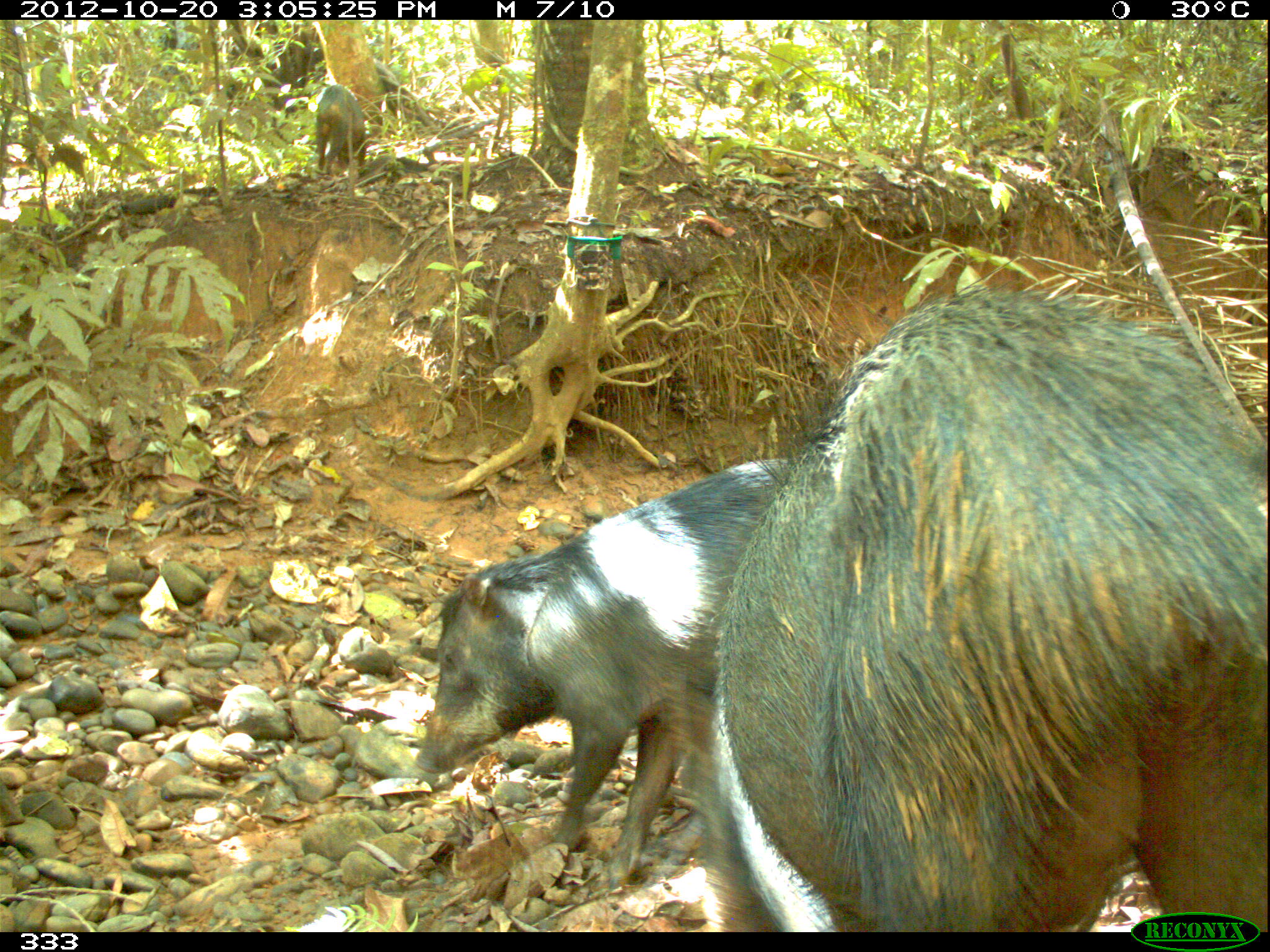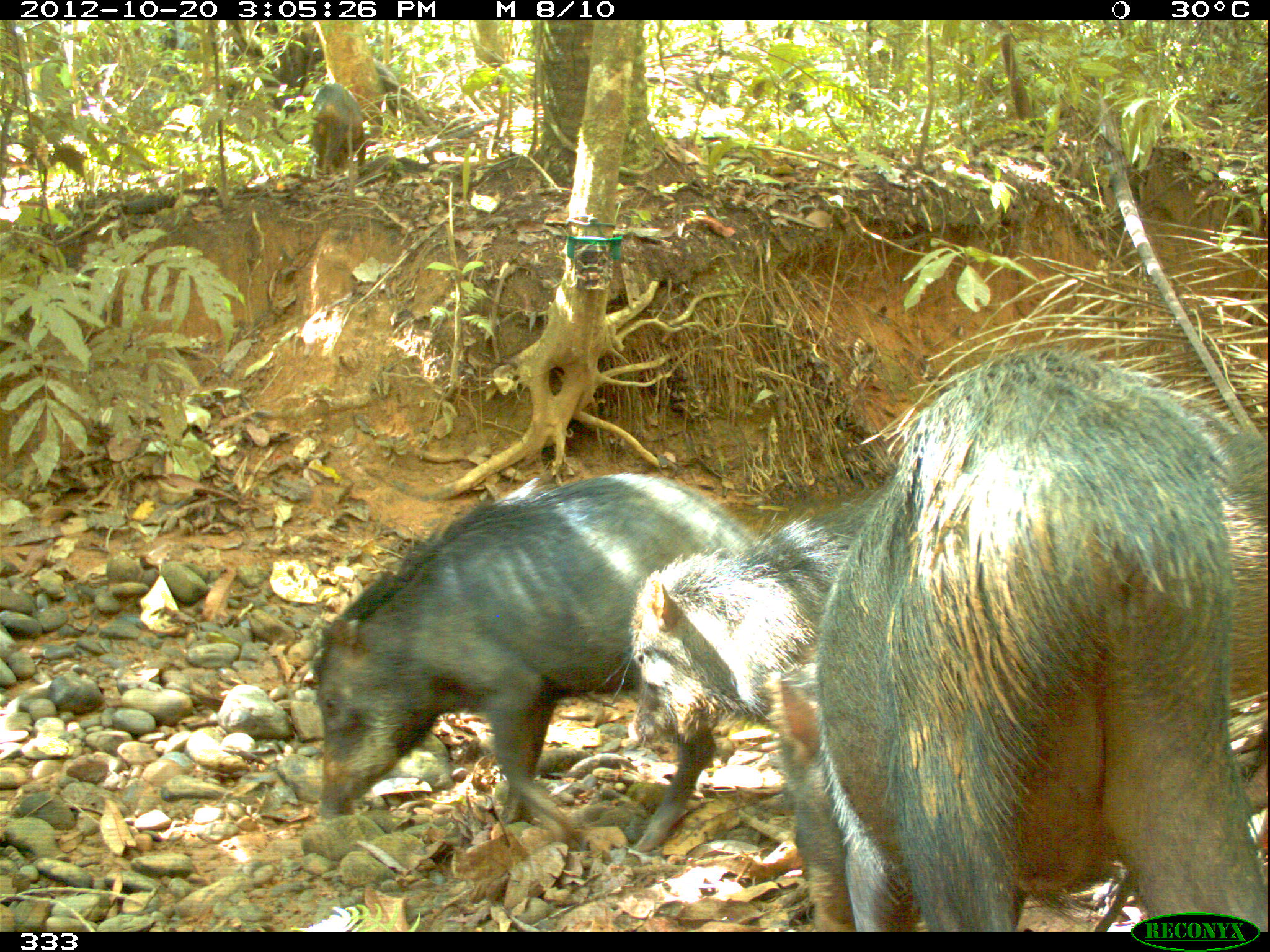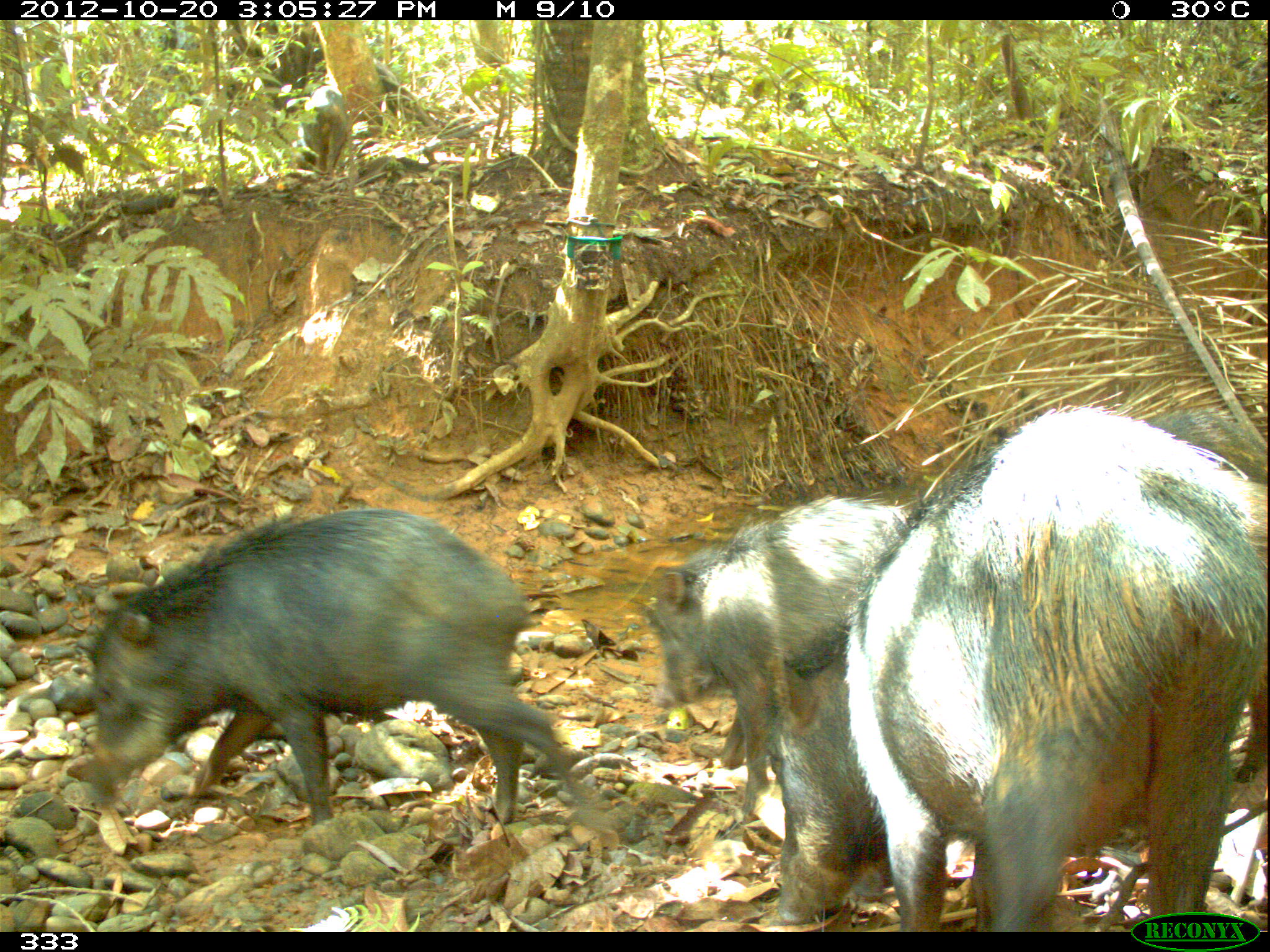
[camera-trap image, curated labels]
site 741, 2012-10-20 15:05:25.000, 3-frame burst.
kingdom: Animalia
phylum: Chordata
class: Mammalia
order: Artiodactyla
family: Tayassuidae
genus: Tayassu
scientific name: Tayassu pecari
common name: white-lipped peccary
Tayassu pecari (white-lipped peccary).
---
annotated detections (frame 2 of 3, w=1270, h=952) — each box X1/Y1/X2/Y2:
tayassu pecari: 773/347/1268/930; 625/409/1270/781; 309/467/765/851; 307/81/367/176